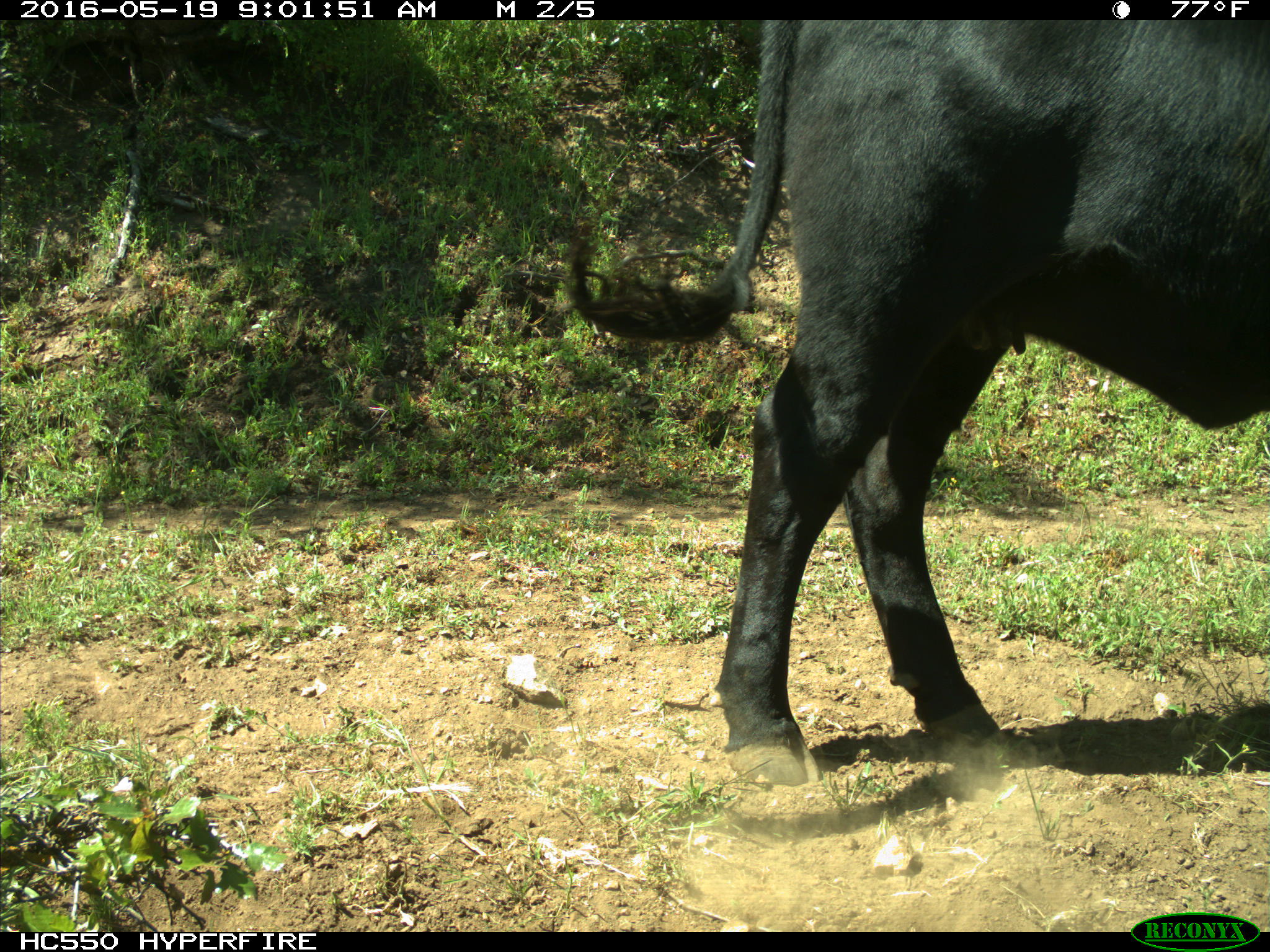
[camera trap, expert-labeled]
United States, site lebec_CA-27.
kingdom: Animalia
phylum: Chordata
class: Mammalia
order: Artiodactyla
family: Bovidae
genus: Bos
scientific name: Bos taurus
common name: domestic cow